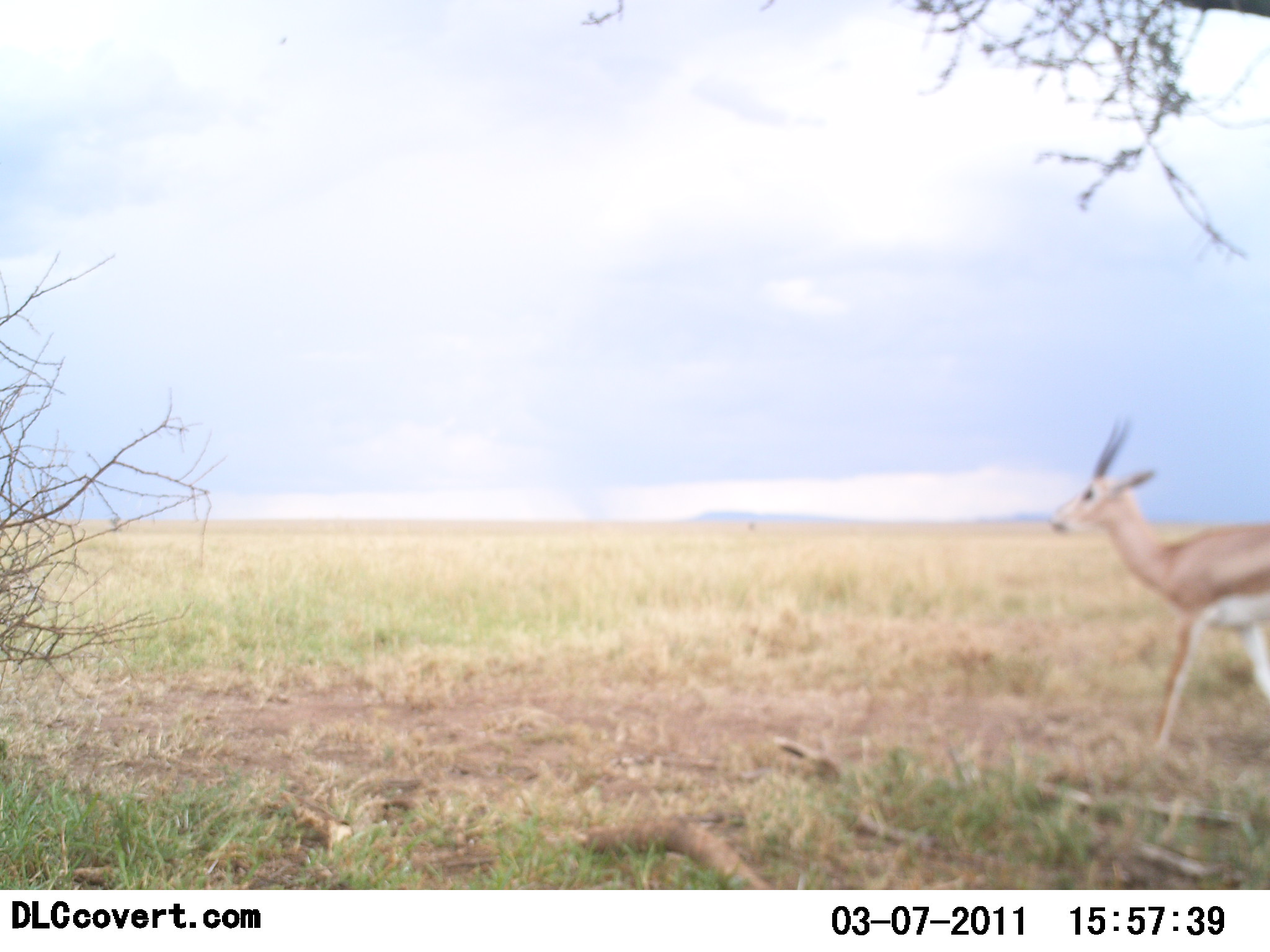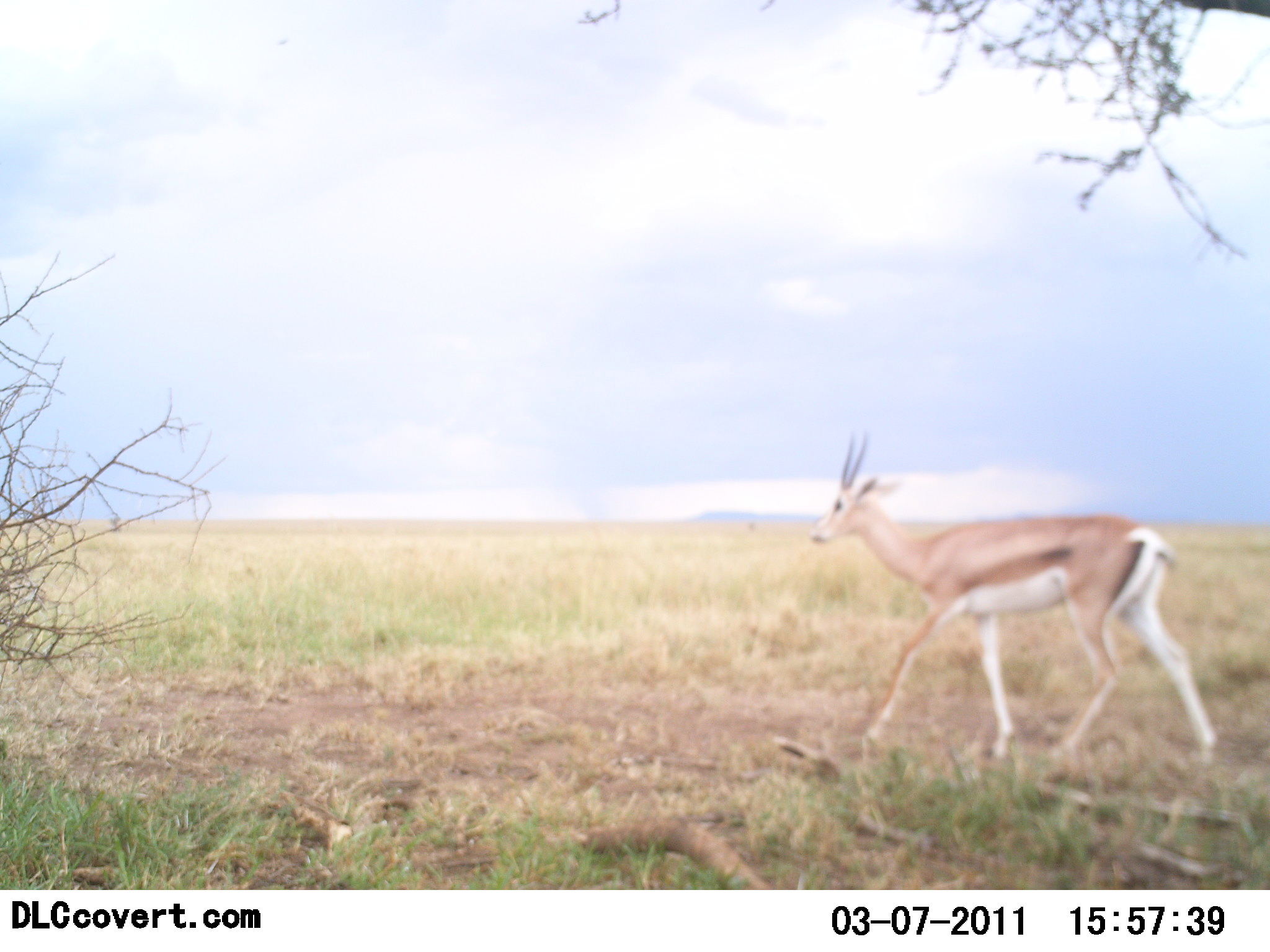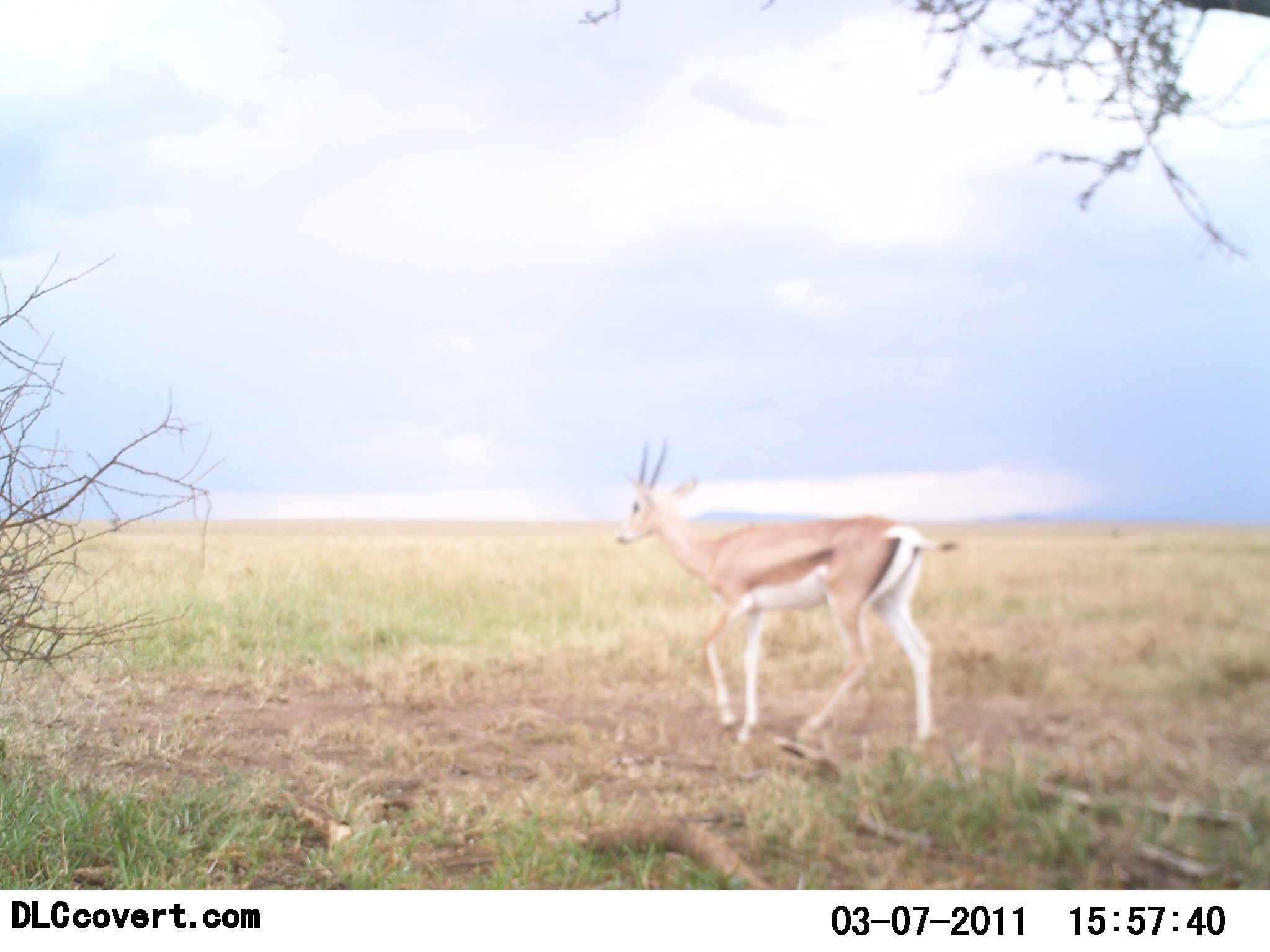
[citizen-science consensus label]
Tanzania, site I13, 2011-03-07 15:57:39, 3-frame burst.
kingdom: Animalia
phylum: Chordata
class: Mammalia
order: Artiodactyla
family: Bovidae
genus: Eudorcas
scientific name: Eudorcas thomsonii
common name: thomson's gazelle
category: gazellethomsons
Gazellethomsons (thomson's gazelle) (Eudorcas thomsonii), count 1. Behavior (volunteer vote fractions): standing 0%, resting 0%, moving 100%, interacting 0%. Young present (vote fraction): 0%. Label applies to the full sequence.